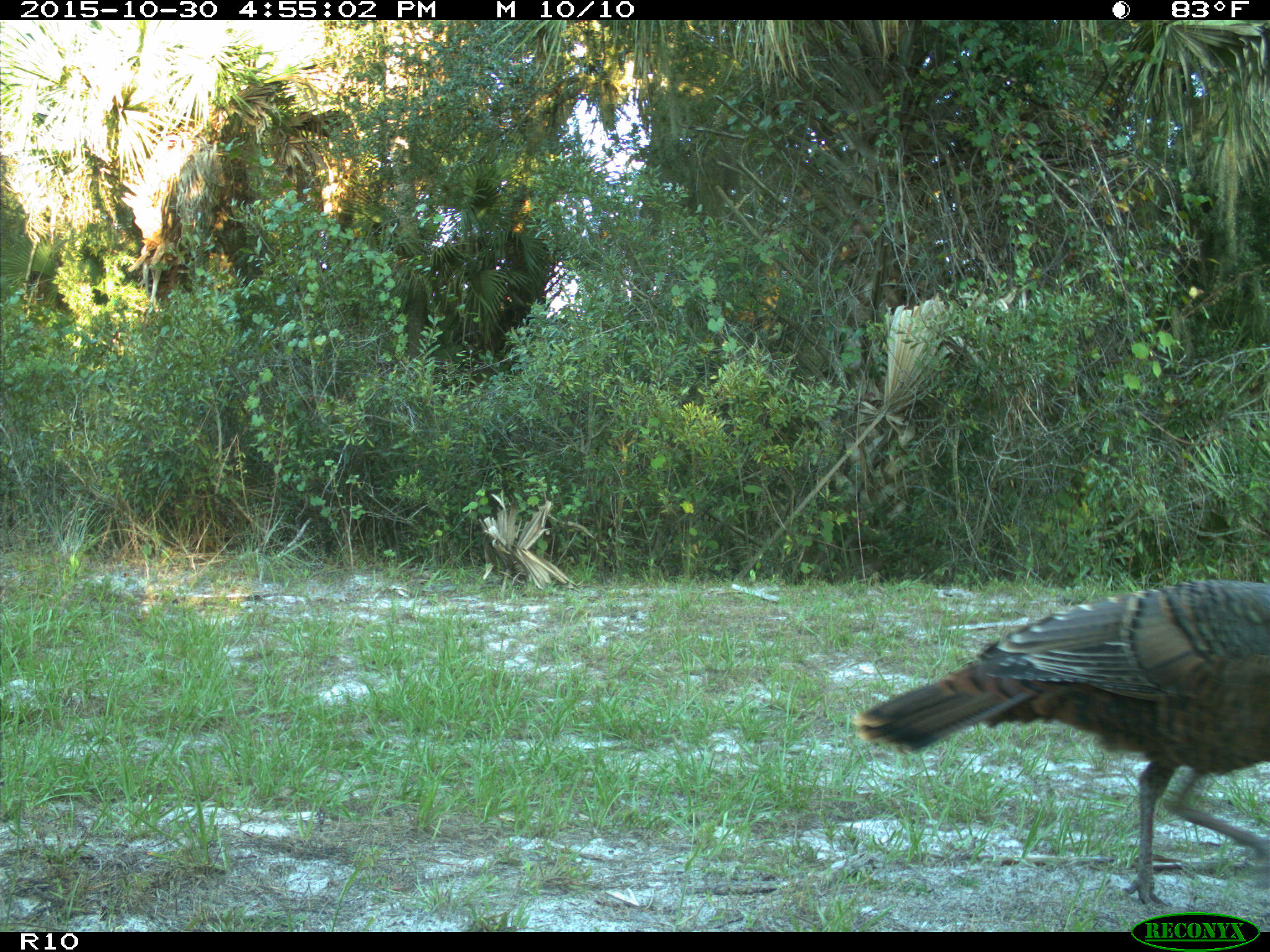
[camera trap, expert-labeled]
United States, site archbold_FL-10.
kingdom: Animalia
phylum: Chordata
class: Aves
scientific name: Aves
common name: birds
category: unidentified bird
Unidentified bird (birds) (Aves).